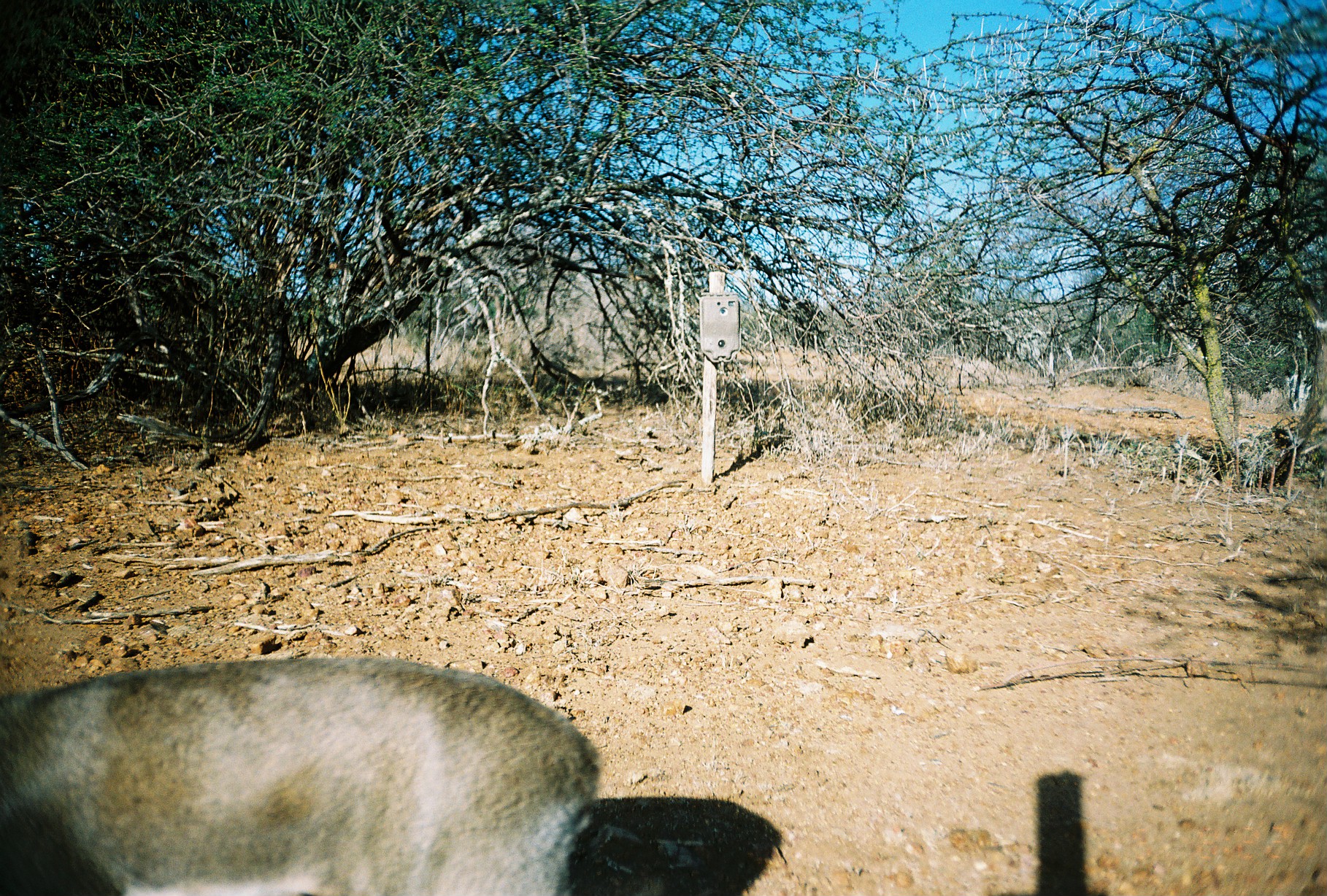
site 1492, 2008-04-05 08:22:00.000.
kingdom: Animalia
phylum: Chordata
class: Mammalia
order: Artiodactyla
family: Bovidae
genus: Madoqua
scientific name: Madoqua guentheri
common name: günther's dik-dik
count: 1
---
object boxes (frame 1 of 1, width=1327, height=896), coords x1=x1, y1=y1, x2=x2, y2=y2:
madoqua guentheri: x1=0, y1=654, x2=600, y2=890